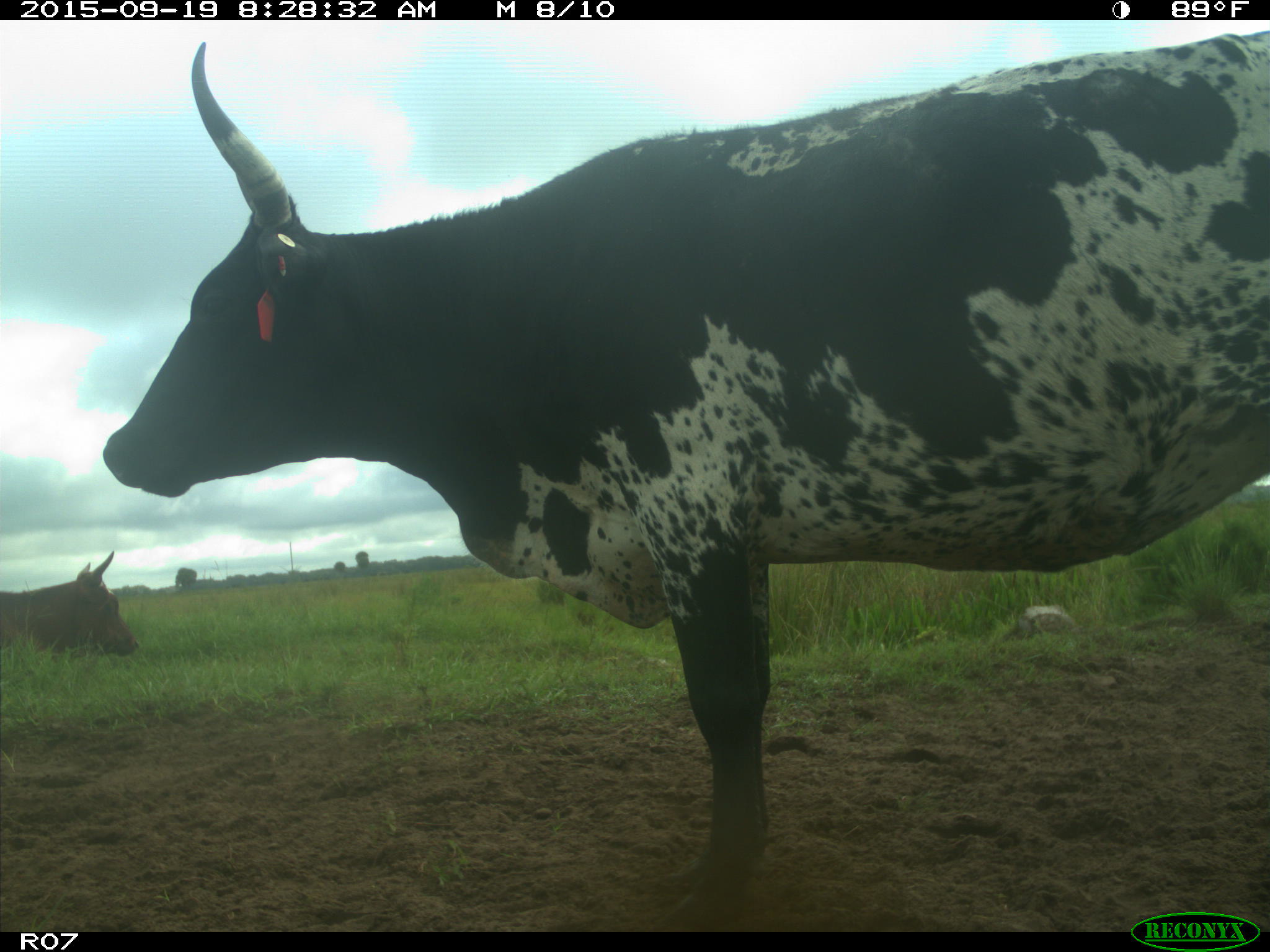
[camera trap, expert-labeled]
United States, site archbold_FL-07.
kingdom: Animalia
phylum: Chordata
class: Mammalia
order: Artiodactyla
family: Bovidae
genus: Bos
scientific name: Bos taurus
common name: domestic cow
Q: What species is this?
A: Bos taurus (domestic cow).